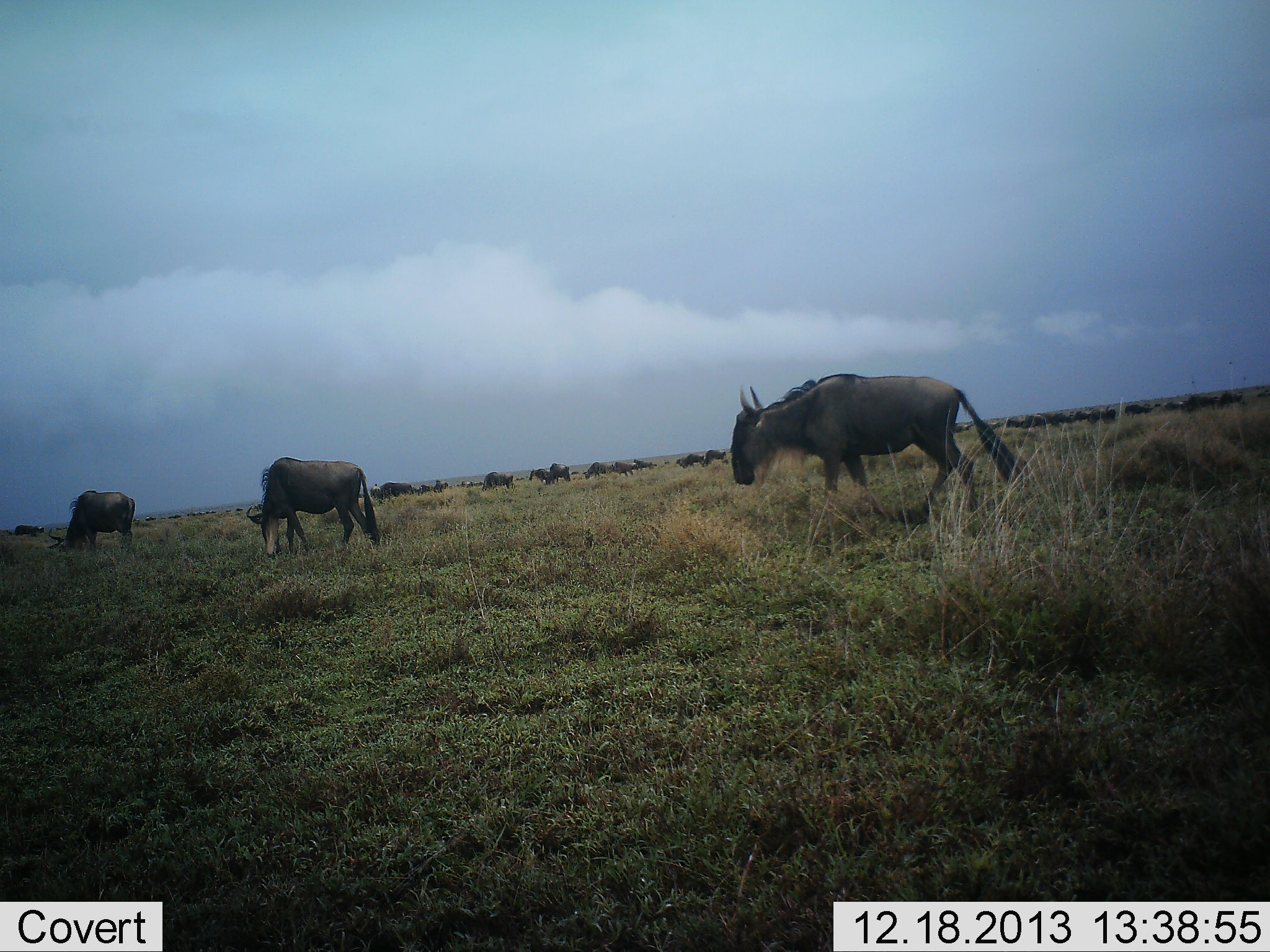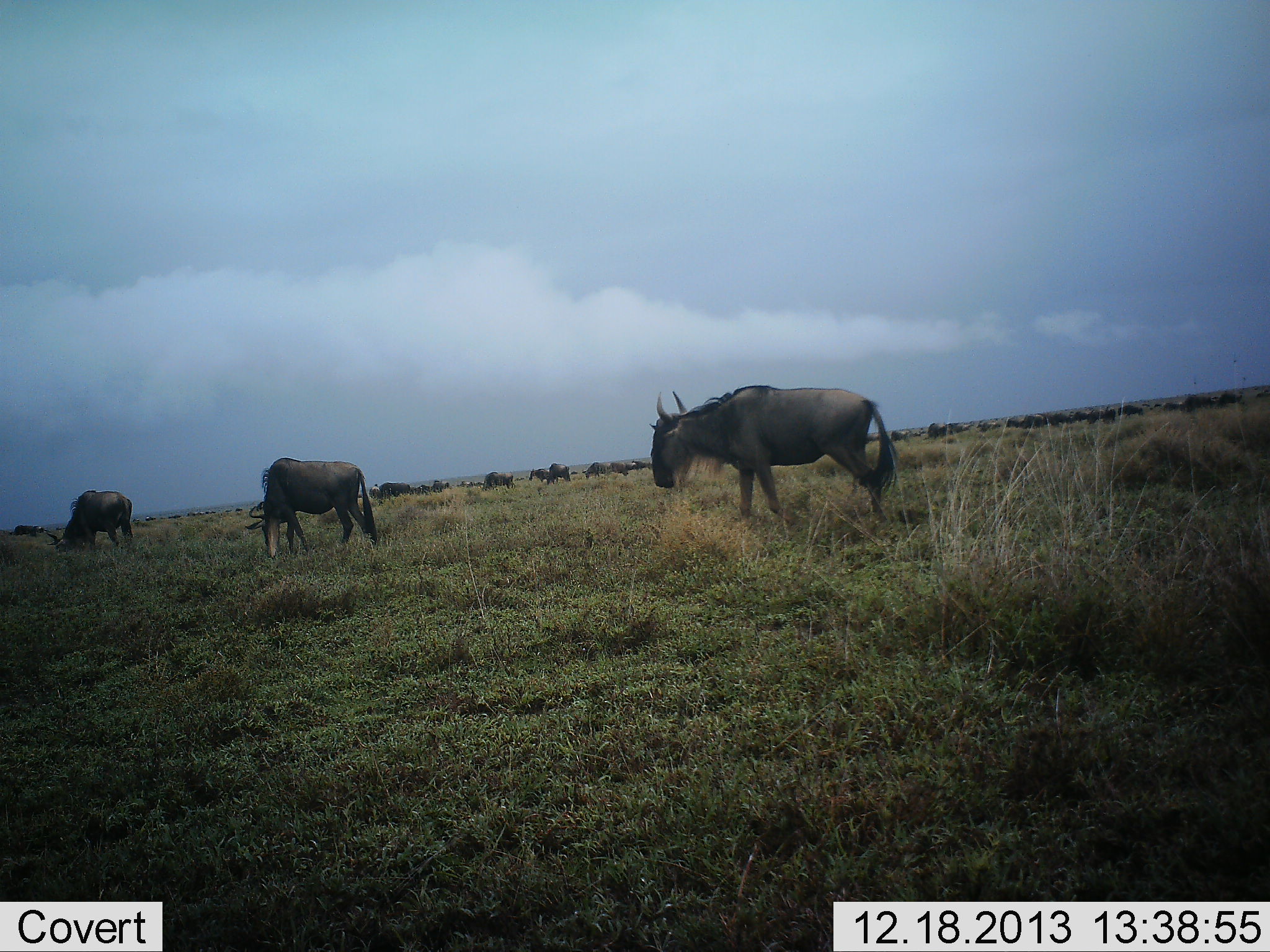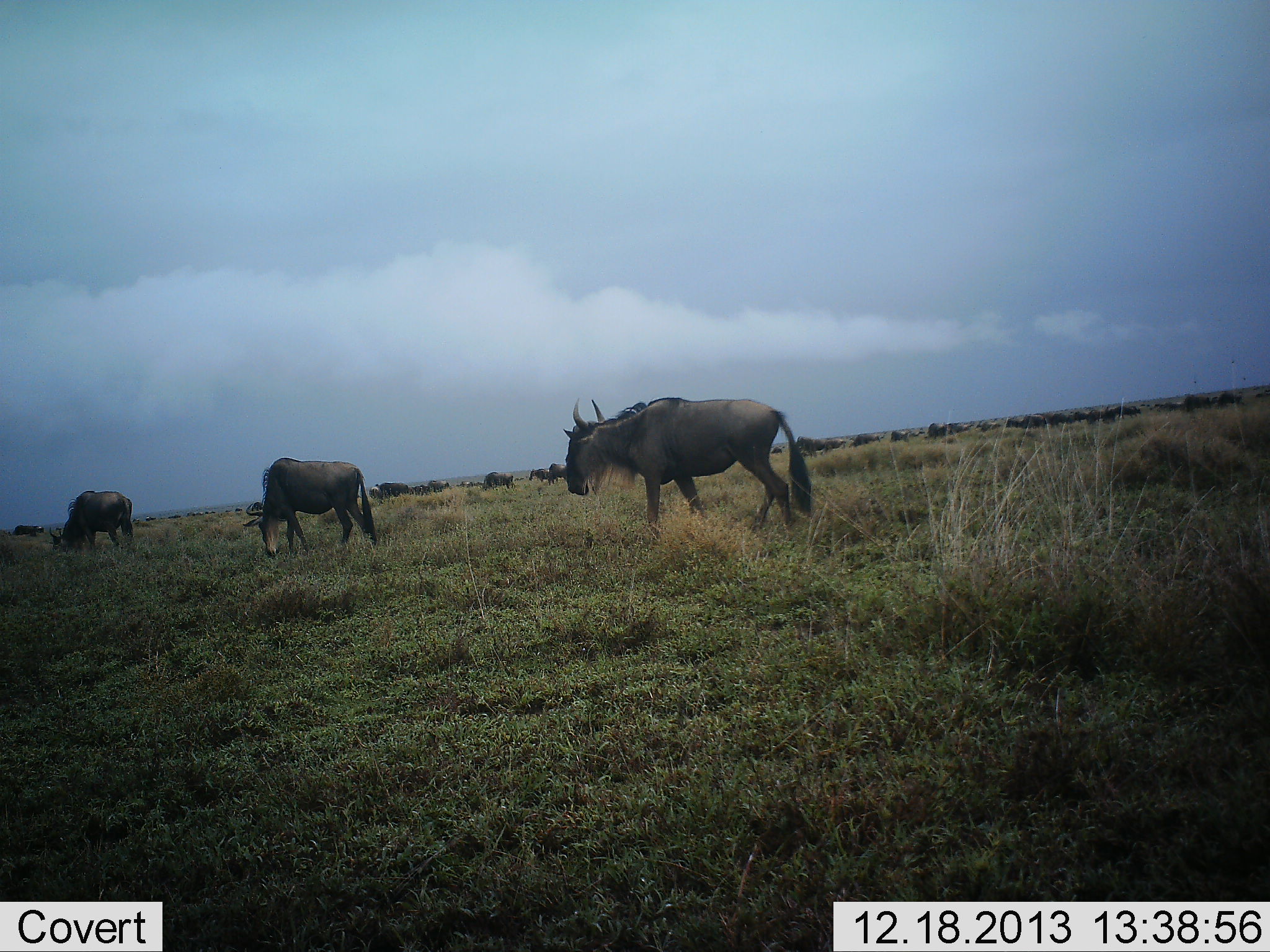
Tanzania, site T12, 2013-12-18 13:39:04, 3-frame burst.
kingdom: Animalia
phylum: Chordata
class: Mammalia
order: Artiodactyla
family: Bovidae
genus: Connochaetes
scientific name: Connochaetes taurinus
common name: blue wildebeest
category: wildebeest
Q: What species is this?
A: Wildebeest (blue wildebeest) (Connochaetes taurinus).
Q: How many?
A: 11-50.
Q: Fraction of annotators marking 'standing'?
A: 30%.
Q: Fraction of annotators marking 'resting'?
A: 10%.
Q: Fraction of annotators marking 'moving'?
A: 90%.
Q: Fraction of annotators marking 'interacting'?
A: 10%.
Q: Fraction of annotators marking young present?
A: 0%.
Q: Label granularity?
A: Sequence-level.